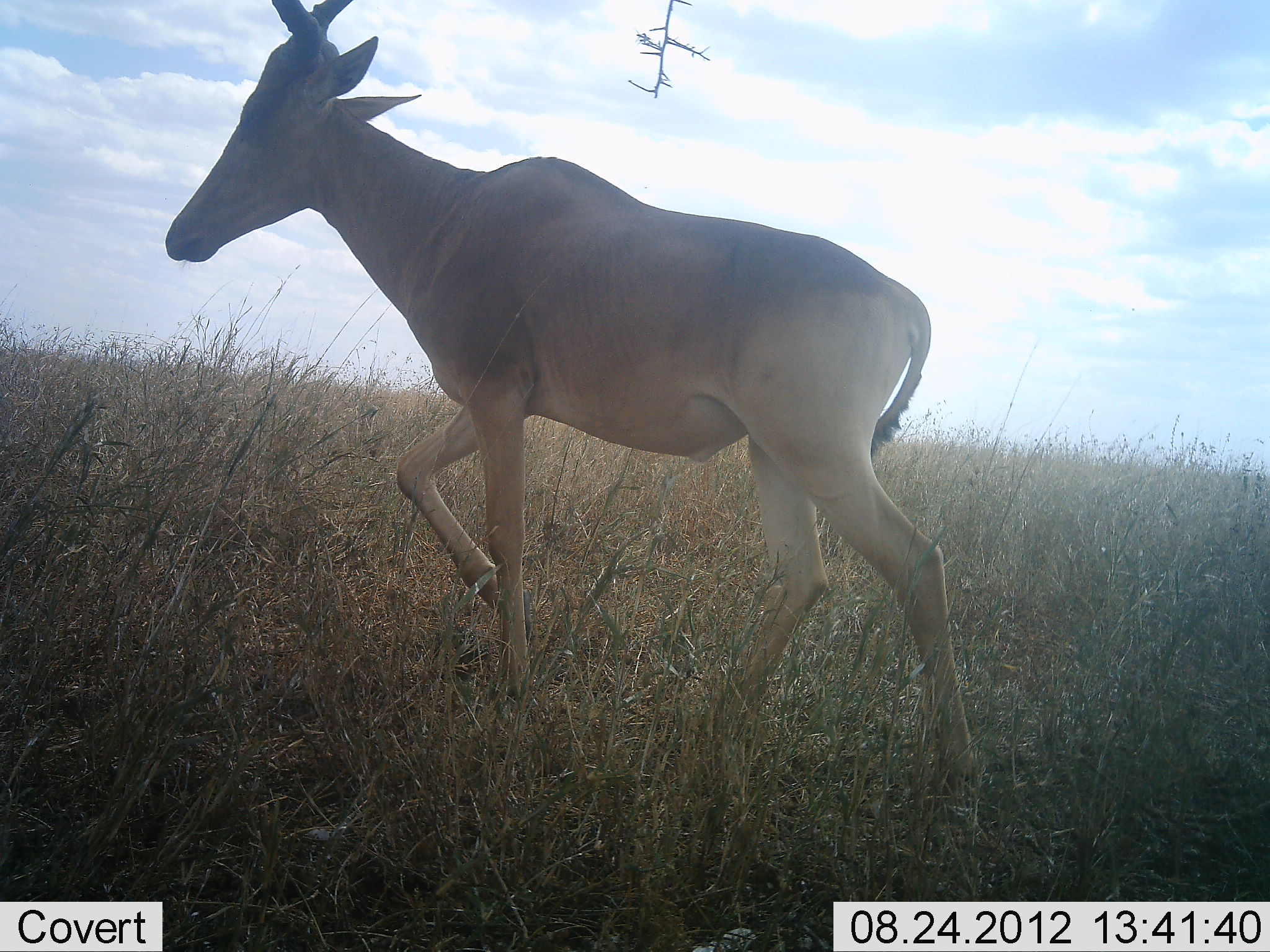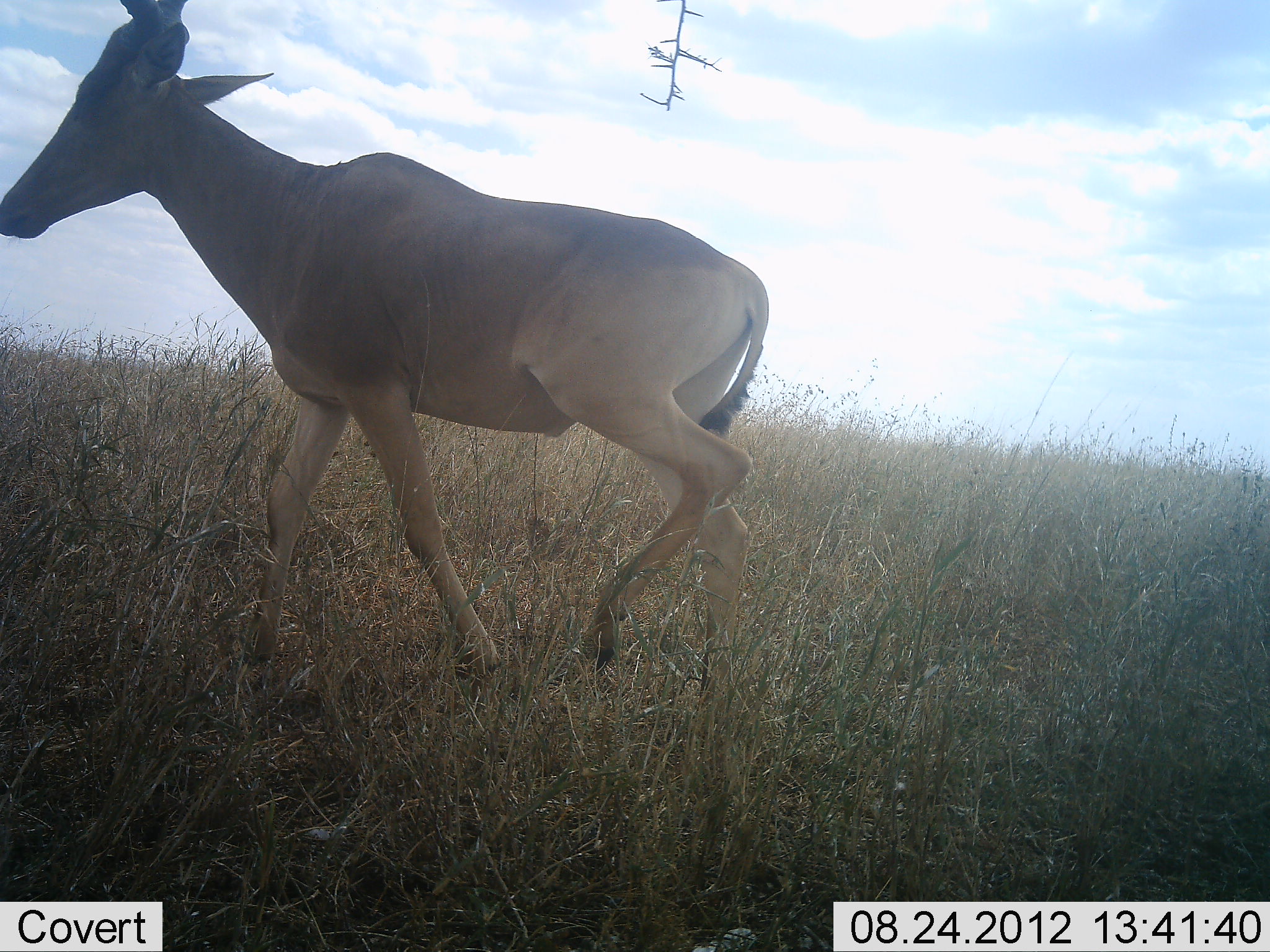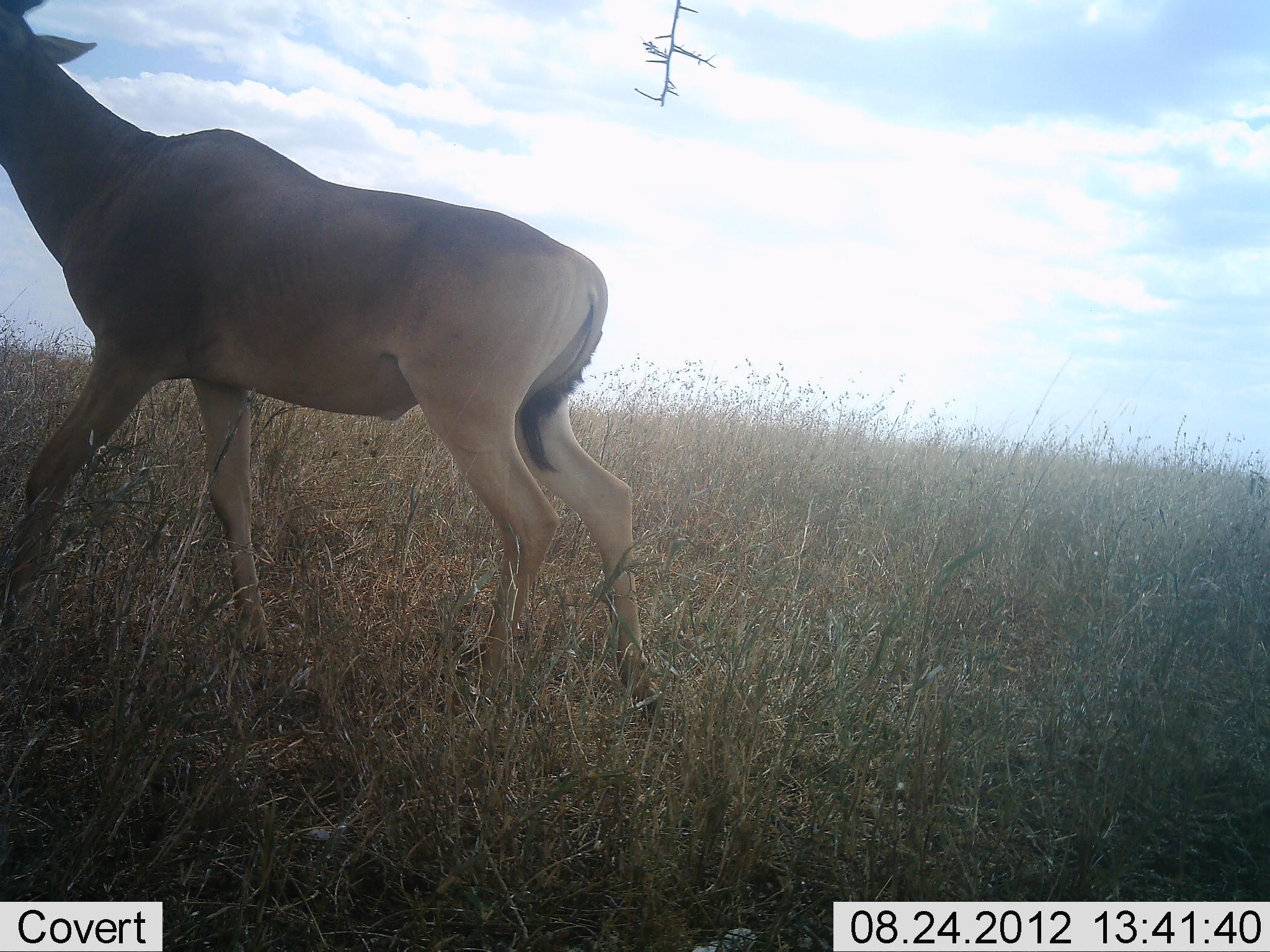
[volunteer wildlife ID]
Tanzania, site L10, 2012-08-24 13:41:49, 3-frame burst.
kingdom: Animalia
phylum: Chordata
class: Mammalia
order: Artiodactyla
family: Bovidae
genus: Alcelaphus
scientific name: Alcelaphus buselaphus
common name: hartebeest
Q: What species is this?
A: Hartebeest (Alcelaphus buselaphus).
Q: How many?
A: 1.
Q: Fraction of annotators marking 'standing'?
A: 0%.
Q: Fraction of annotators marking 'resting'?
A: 0%.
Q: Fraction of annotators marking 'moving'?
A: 100%.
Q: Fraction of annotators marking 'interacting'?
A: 0%.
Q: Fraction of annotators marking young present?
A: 0%.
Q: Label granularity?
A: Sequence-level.